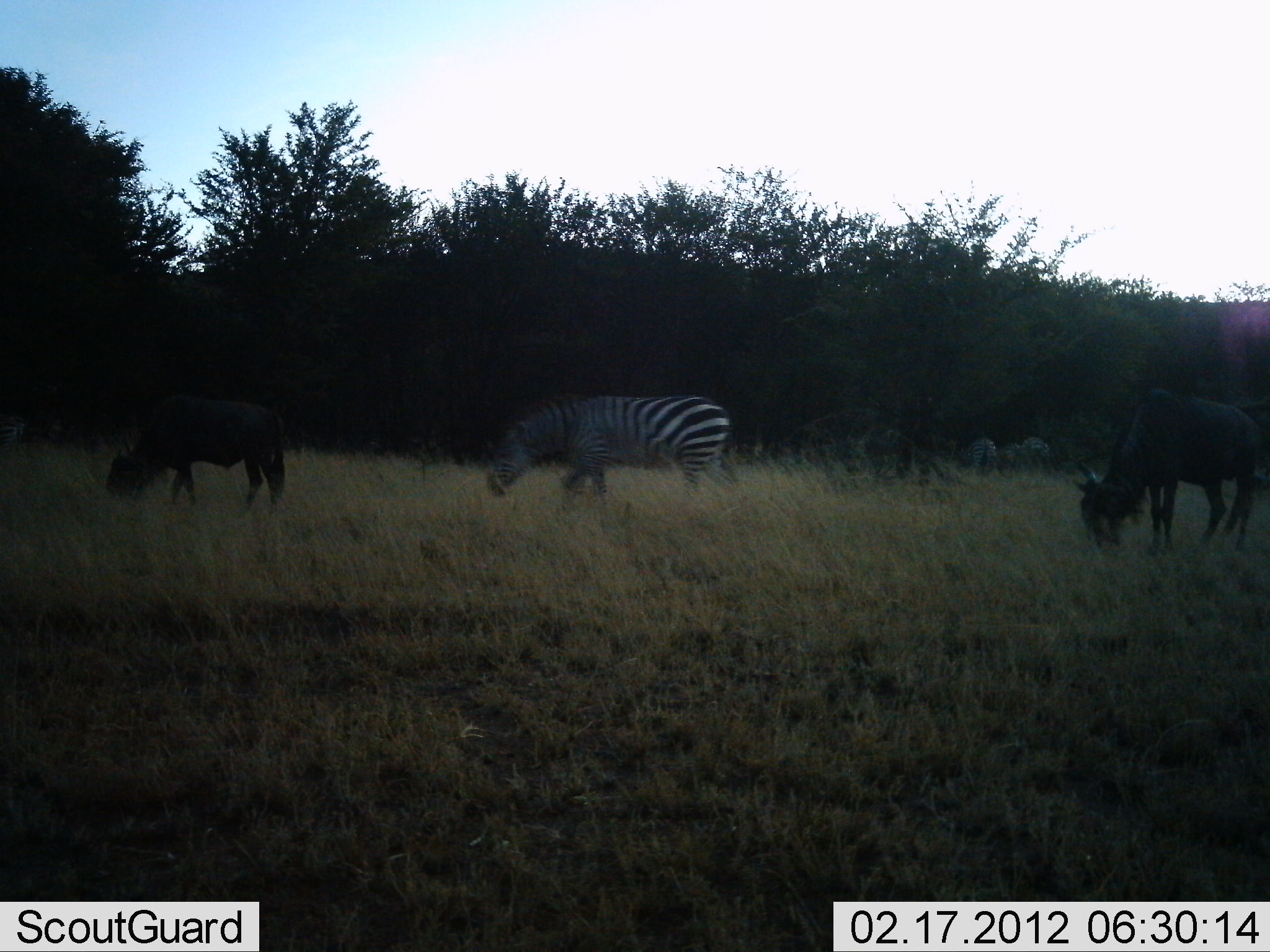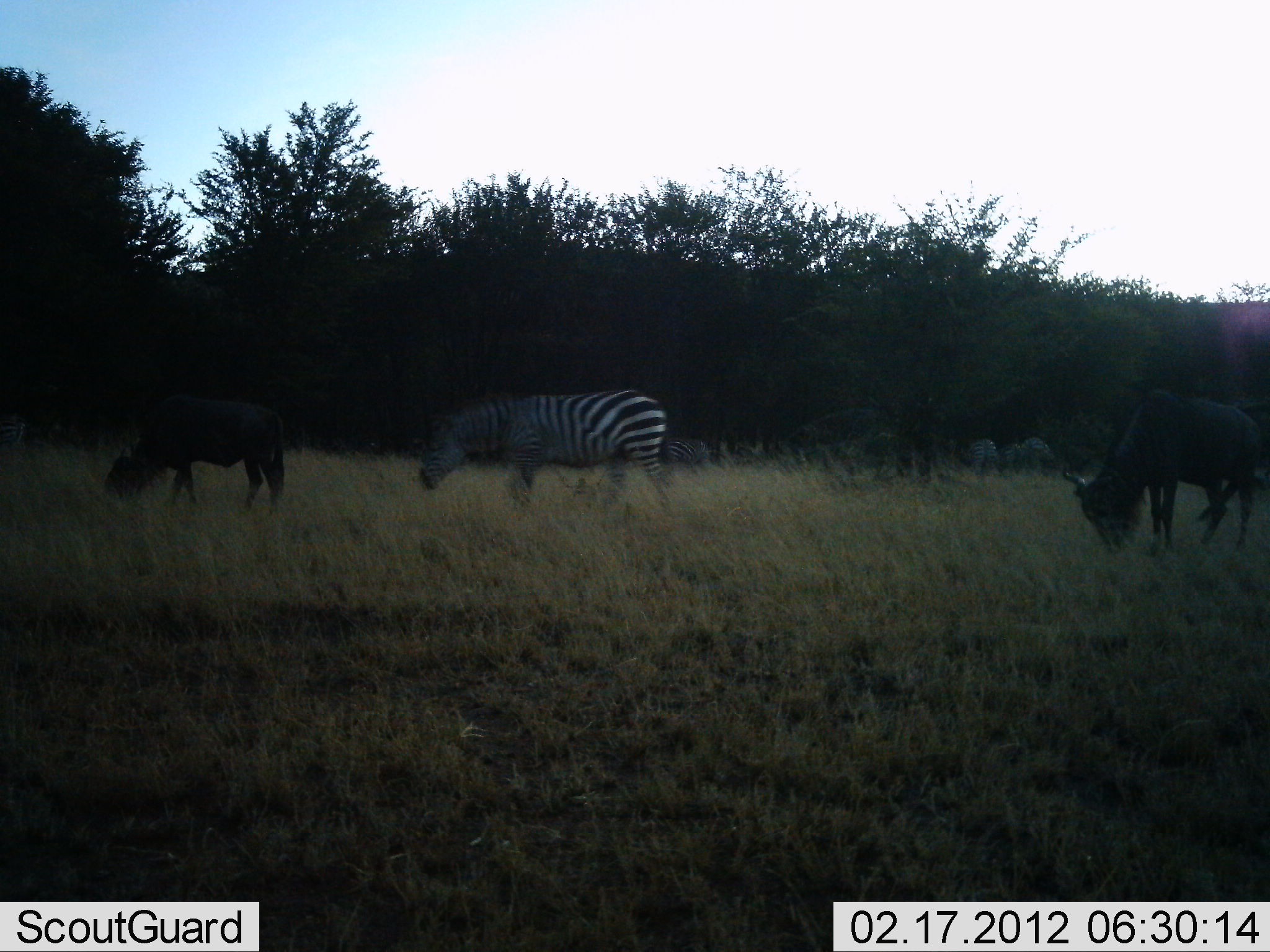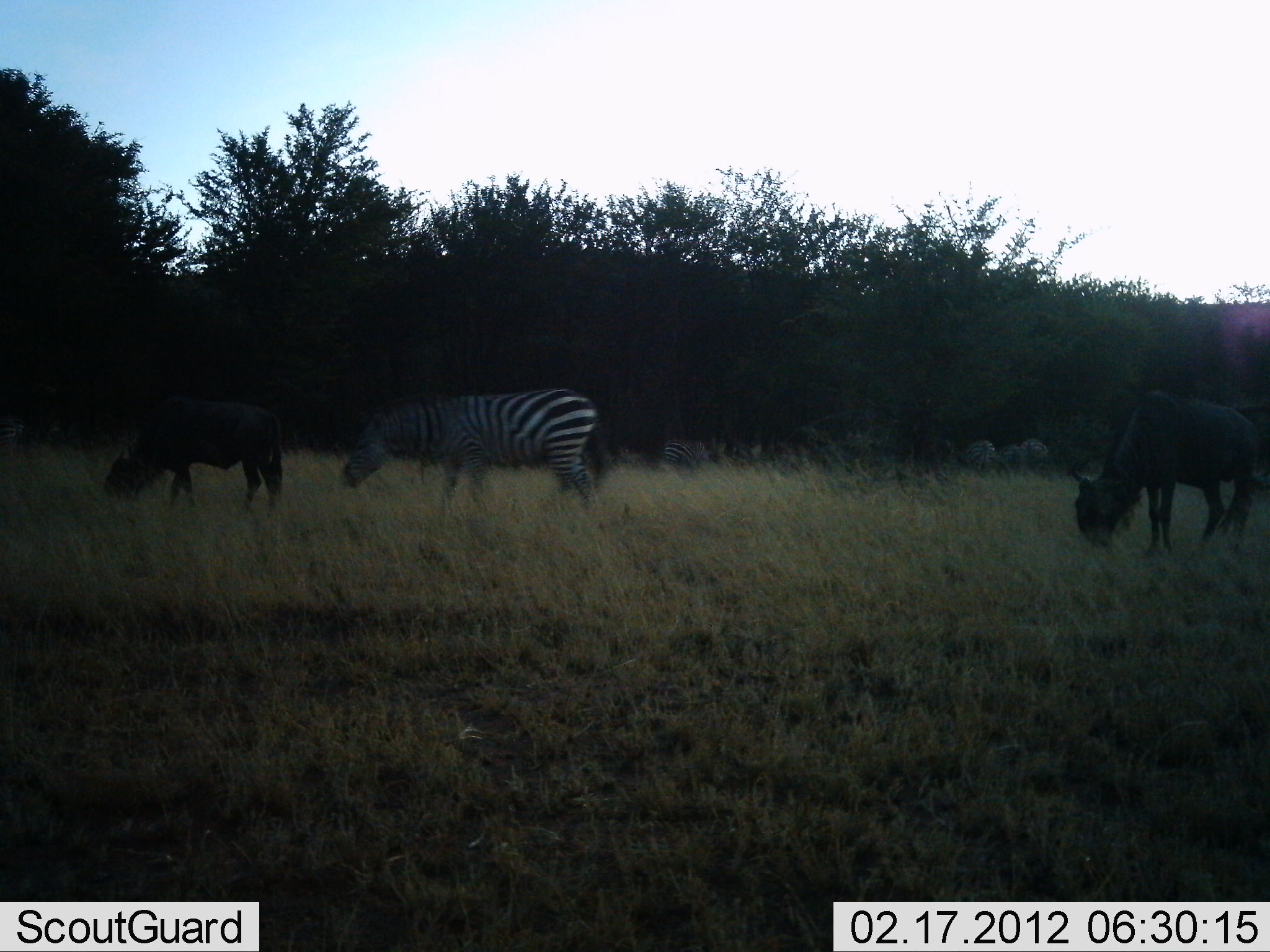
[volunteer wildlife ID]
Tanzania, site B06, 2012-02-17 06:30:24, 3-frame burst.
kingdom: Animalia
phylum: Chordata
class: Mammalia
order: Artiodactyla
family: Bovidae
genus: Connochaetes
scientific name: Connochaetes taurinus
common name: blue wildebeest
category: wildebeest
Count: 2.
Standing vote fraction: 5%.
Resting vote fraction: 0%.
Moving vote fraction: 0%.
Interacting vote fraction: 0%.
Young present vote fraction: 0%.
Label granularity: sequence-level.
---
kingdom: Animalia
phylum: Chordata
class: Mammalia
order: Perissodactyla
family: Equidae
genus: Equus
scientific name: Equus quagga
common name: plains zebra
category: zebra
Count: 3.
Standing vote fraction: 13%.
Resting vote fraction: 0%.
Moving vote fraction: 52%.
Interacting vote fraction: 4%.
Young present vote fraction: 0%.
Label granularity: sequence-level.